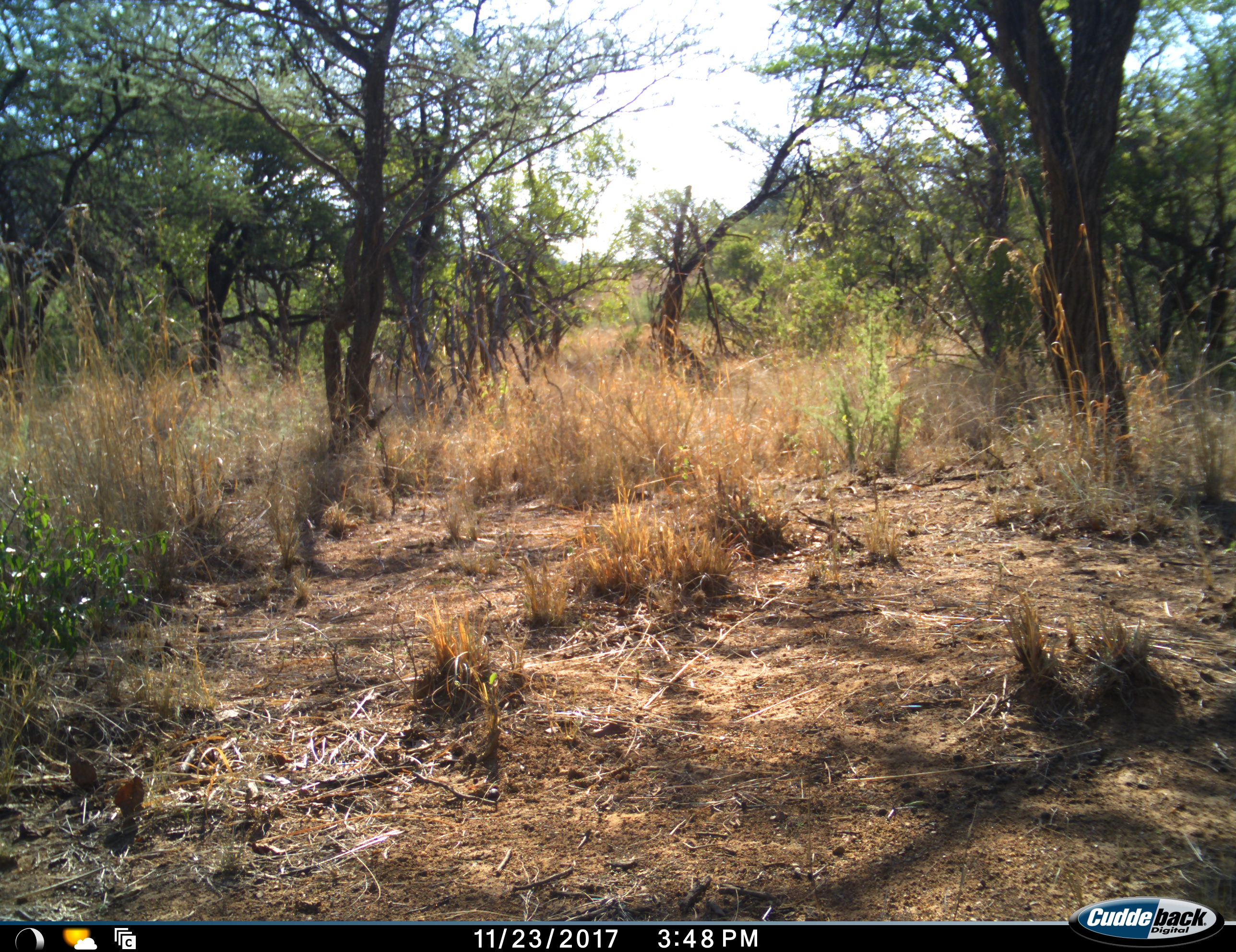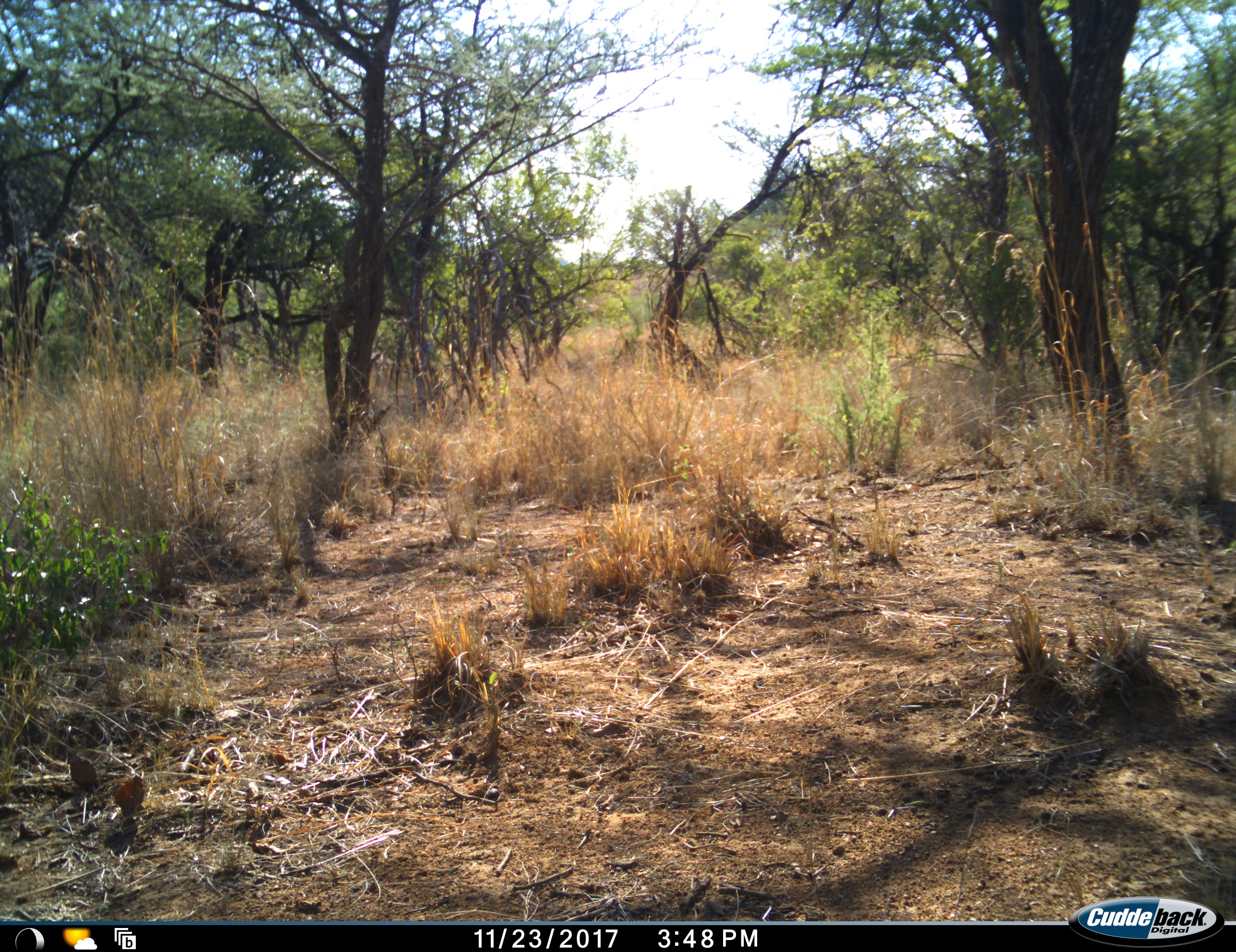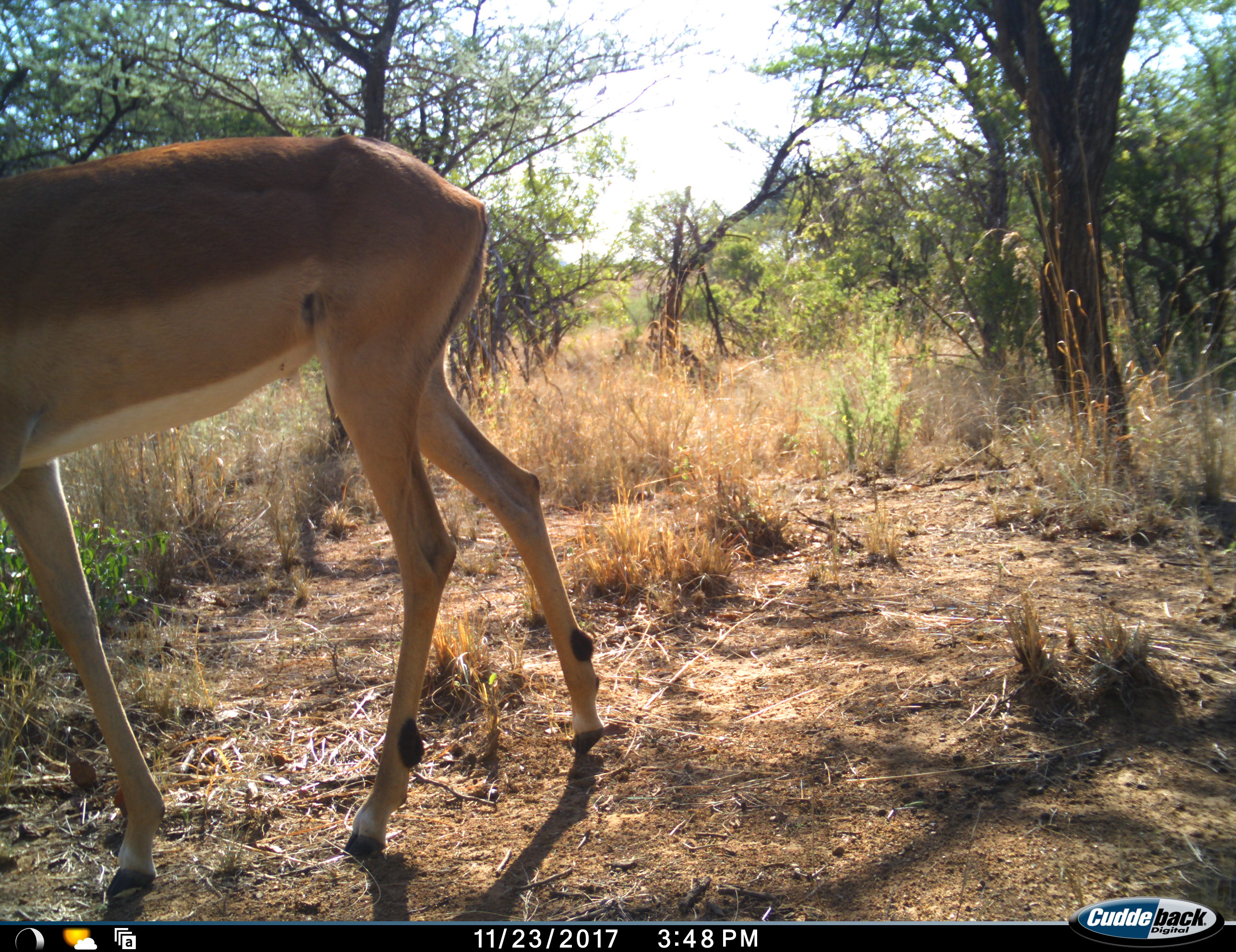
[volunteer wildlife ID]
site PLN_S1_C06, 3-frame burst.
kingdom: Animalia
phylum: Chordata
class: Mammalia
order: Artiodactyla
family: Bovidae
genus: Aepyceros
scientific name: Aepyceros melampus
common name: impala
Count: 1.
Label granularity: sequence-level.